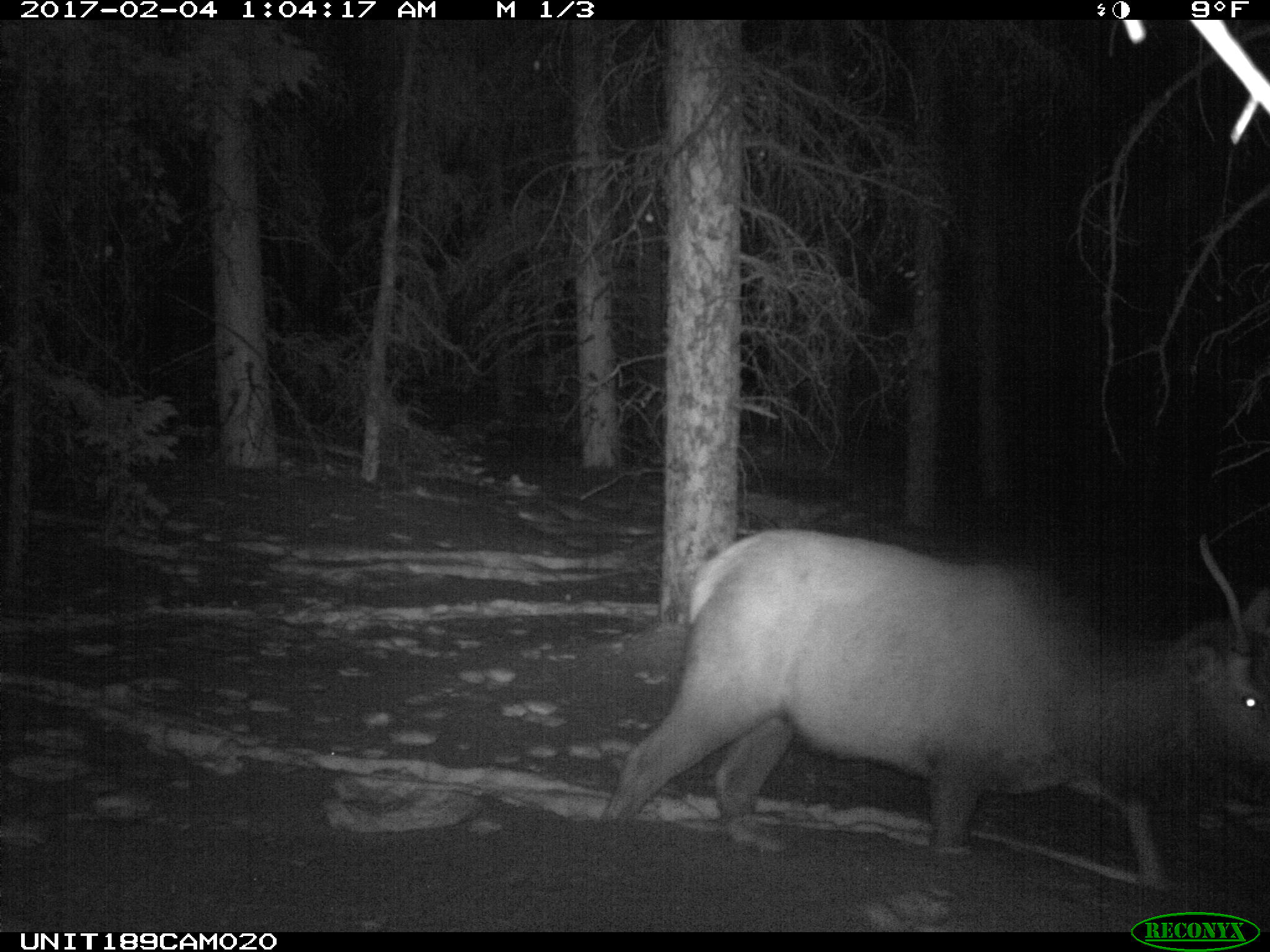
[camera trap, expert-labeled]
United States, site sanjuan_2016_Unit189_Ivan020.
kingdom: Animalia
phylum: Chordata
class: Mammalia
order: Artiodactyla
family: Cervidae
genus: Cervus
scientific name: Cervus elaphus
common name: red deer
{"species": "Cervus elaphus (red deer)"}